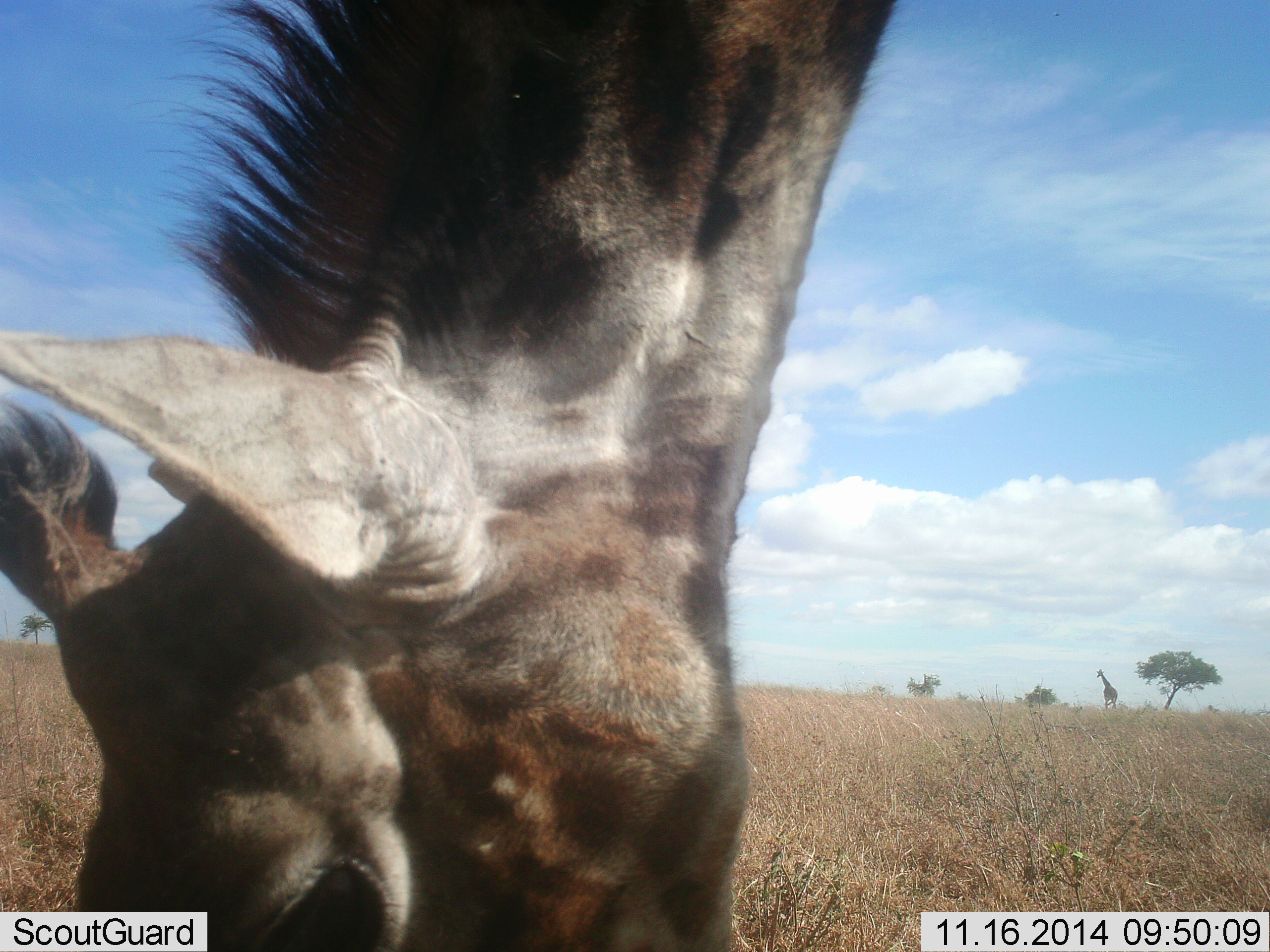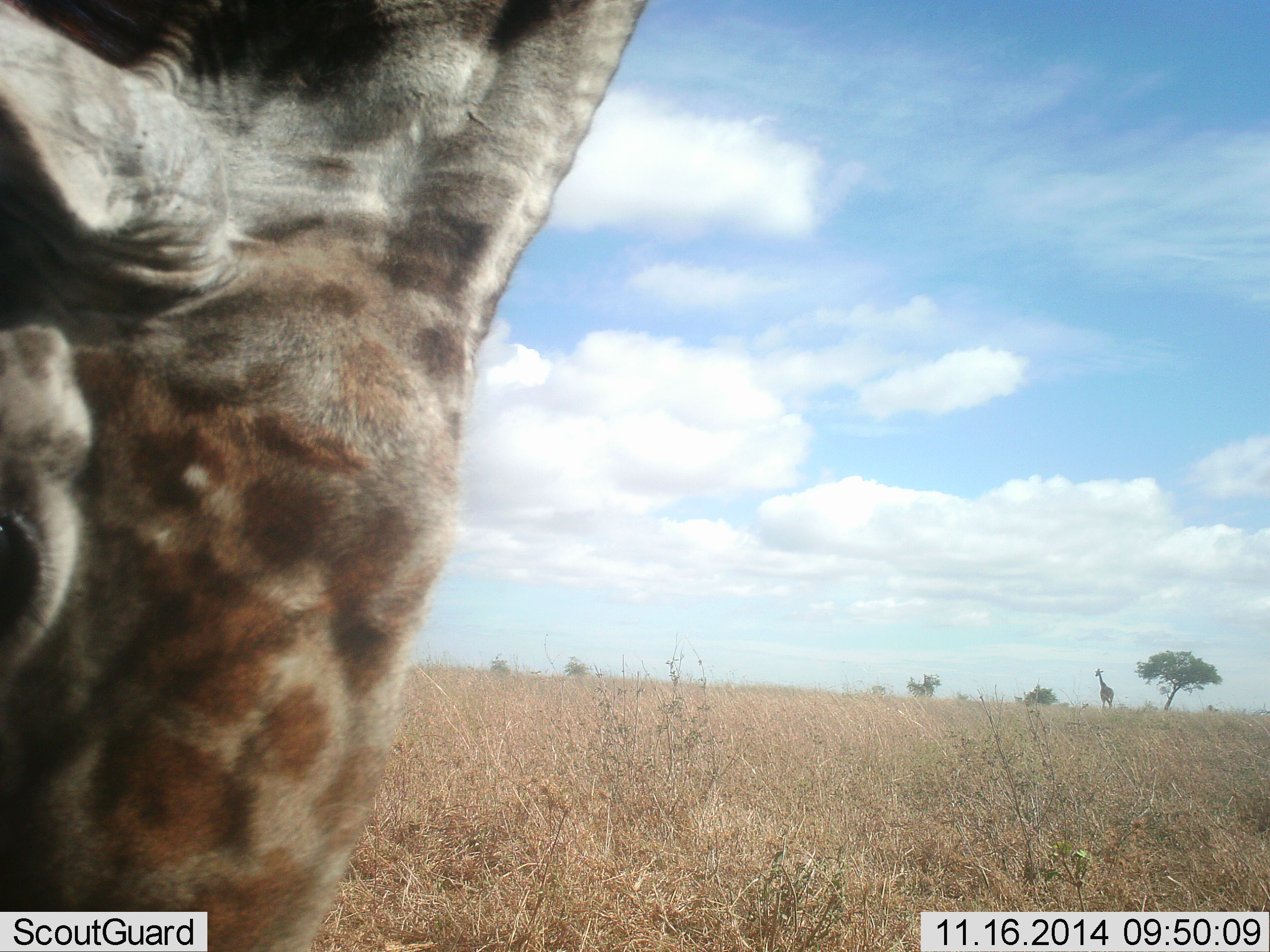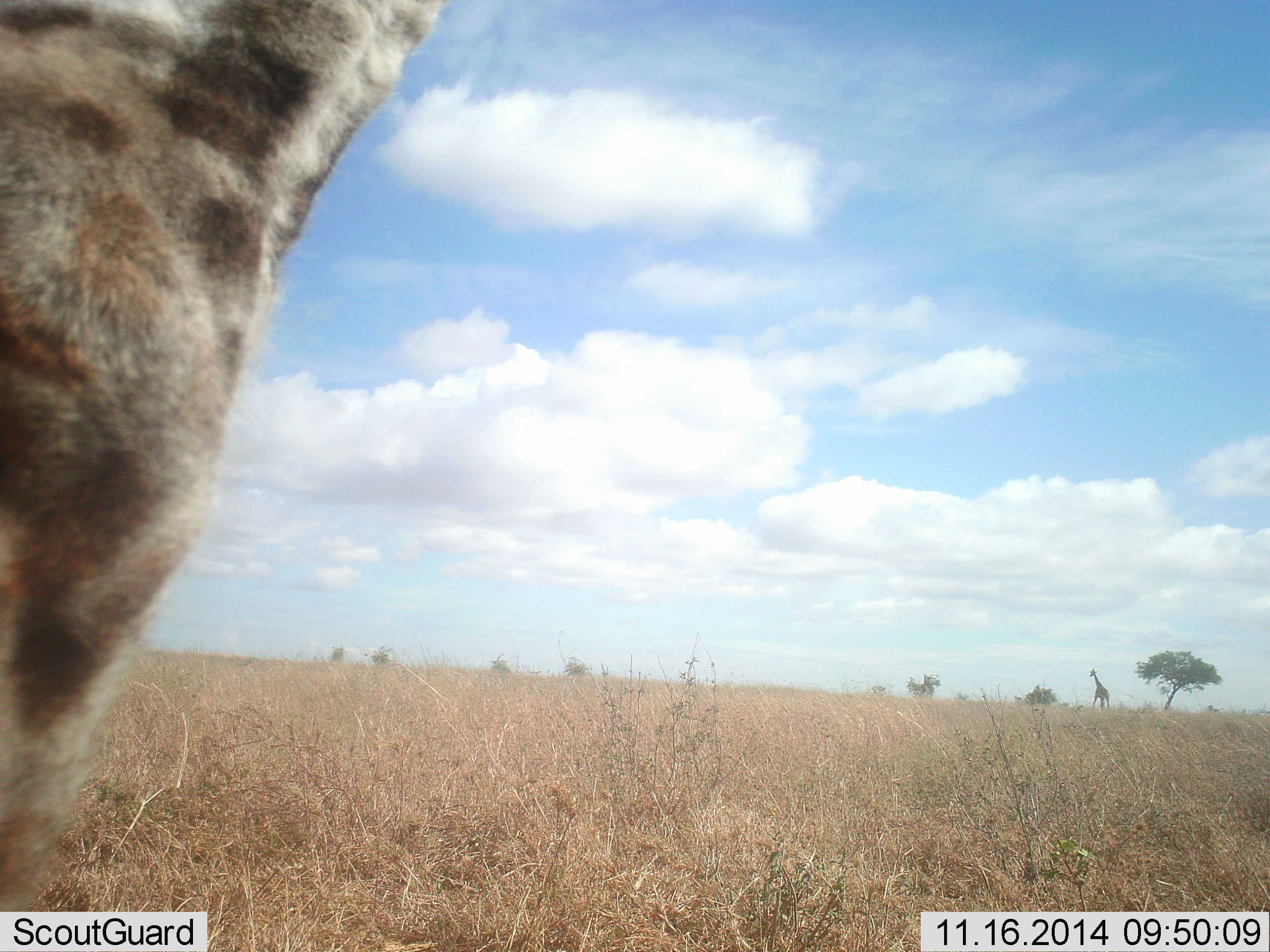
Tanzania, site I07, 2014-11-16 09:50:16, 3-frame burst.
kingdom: Animalia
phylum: Chordata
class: Mammalia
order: Artiodactyla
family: Giraffidae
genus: Giraffa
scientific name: Giraffa camelopardalis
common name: giraffe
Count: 2.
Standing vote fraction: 40%.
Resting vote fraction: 0%.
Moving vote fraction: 20%.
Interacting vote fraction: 0%.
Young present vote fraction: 0%.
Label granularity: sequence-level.